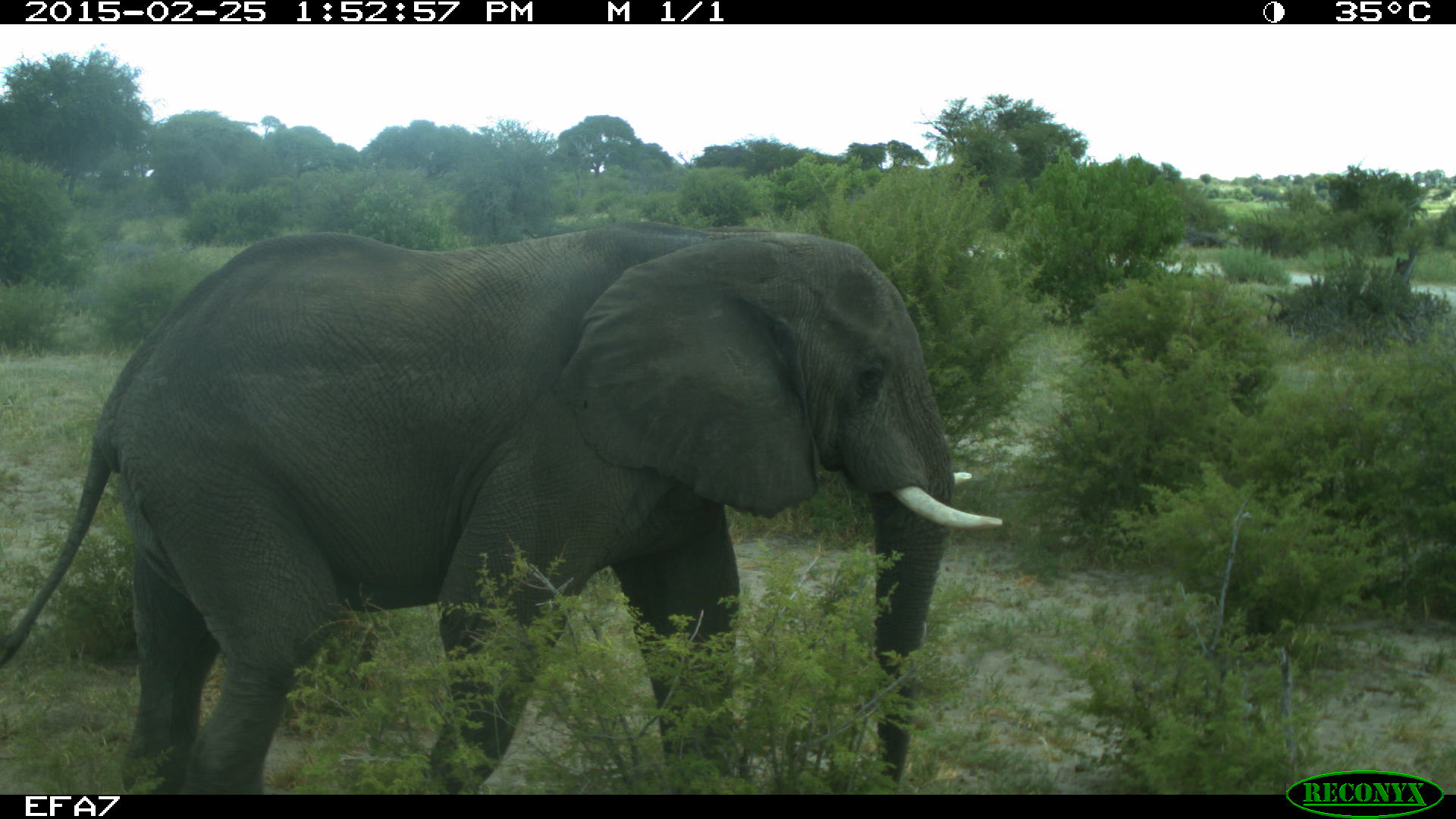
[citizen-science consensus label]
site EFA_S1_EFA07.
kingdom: Animalia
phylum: Chordata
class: Mammalia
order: Proboscidea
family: Elephantidae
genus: Loxodonta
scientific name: Loxodonta africana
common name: african bush elephant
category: elephant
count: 1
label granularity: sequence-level